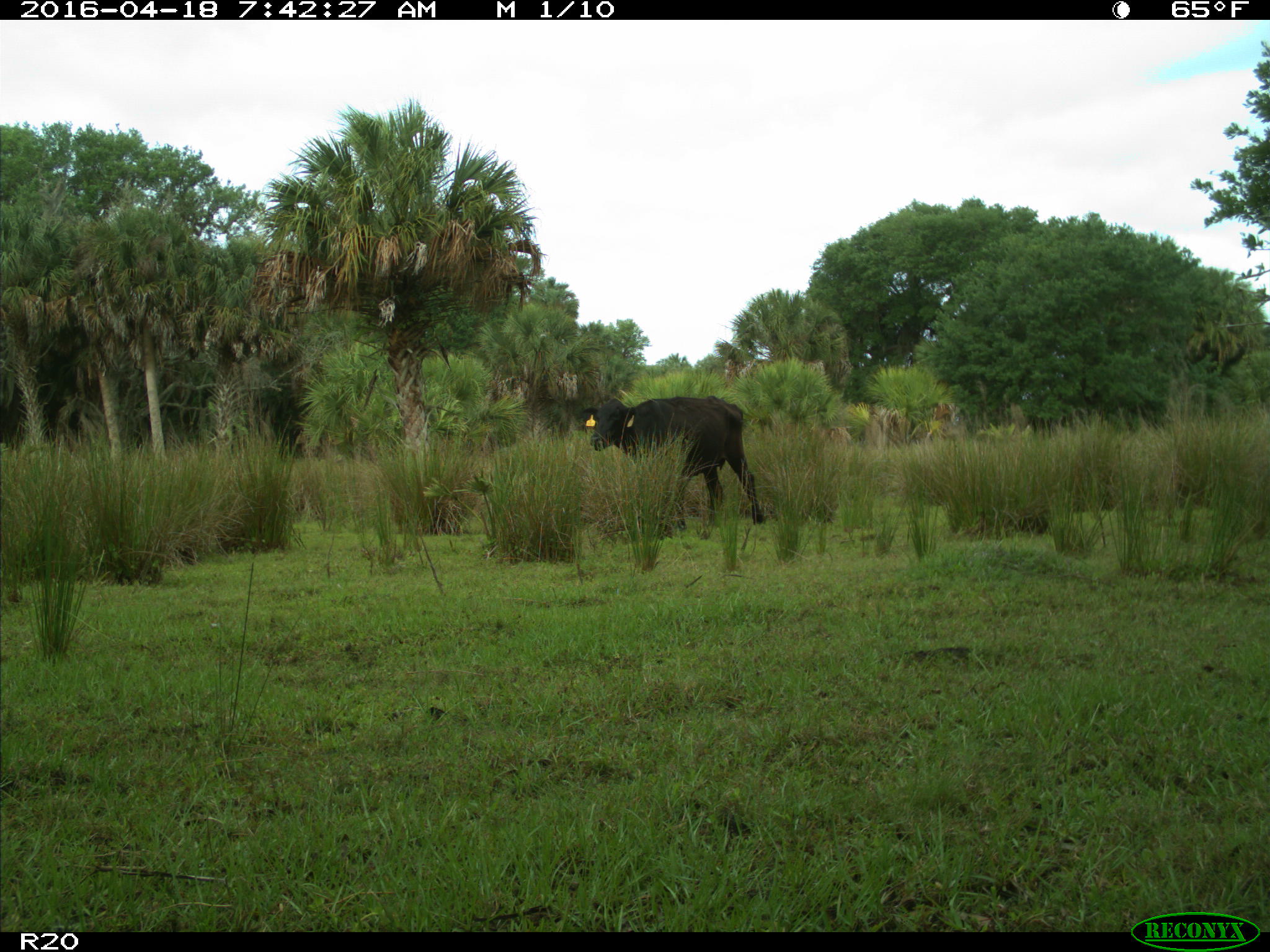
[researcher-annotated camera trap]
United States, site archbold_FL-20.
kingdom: Animalia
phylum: Chordata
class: Mammalia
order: Artiodactyla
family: Bovidae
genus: Bos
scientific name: Bos taurus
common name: domestic cow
Bos taurus (domestic cow).